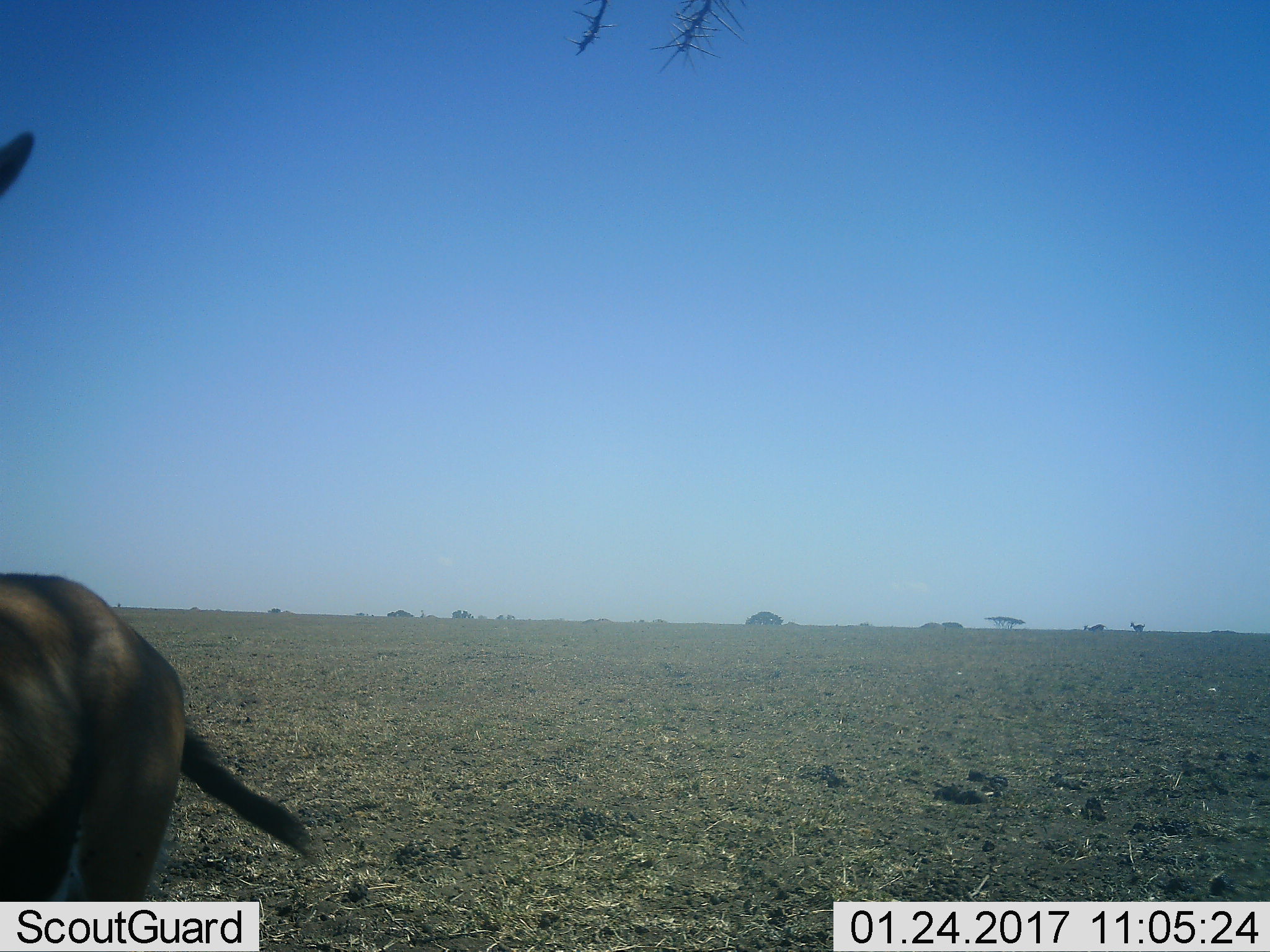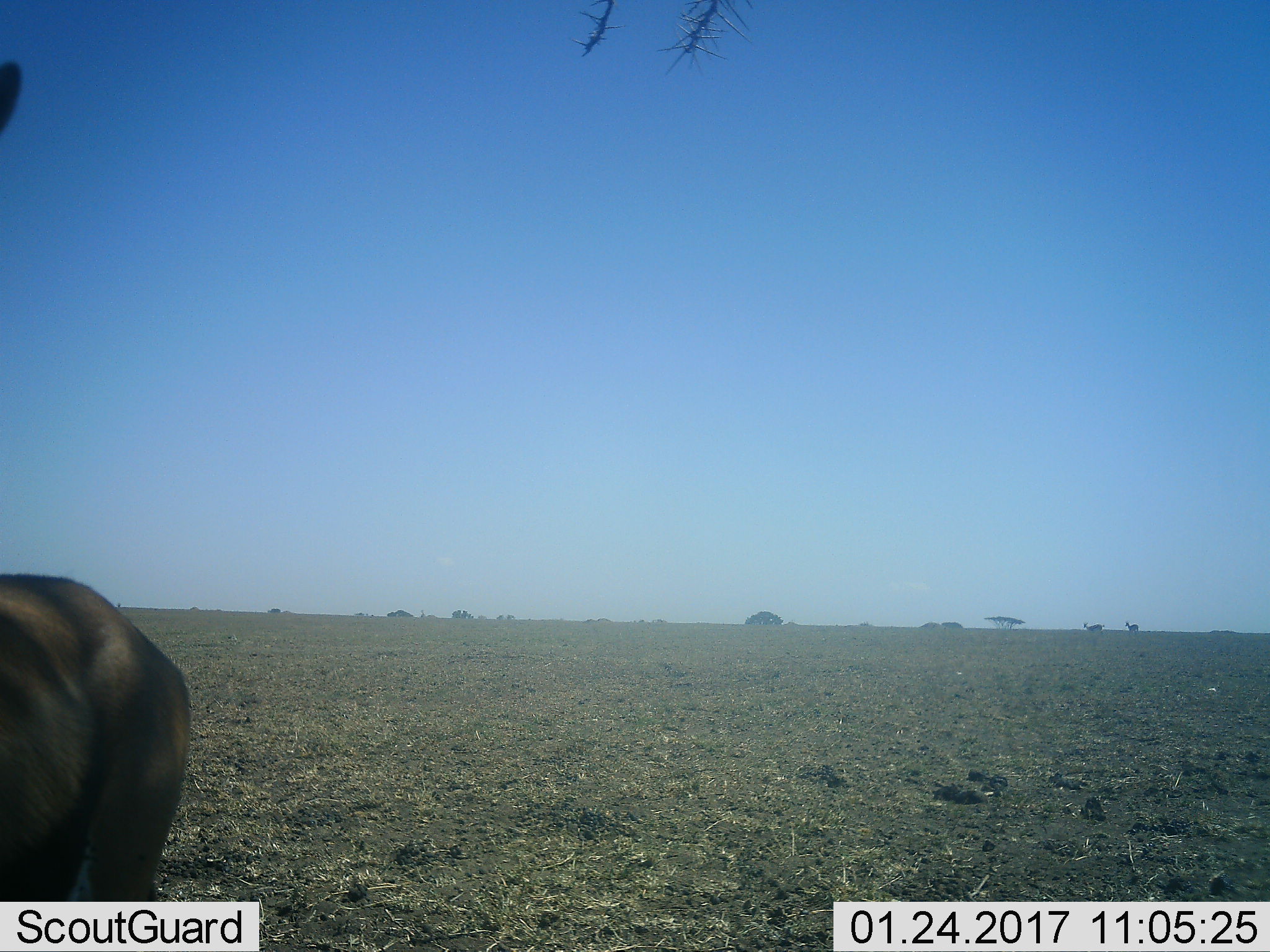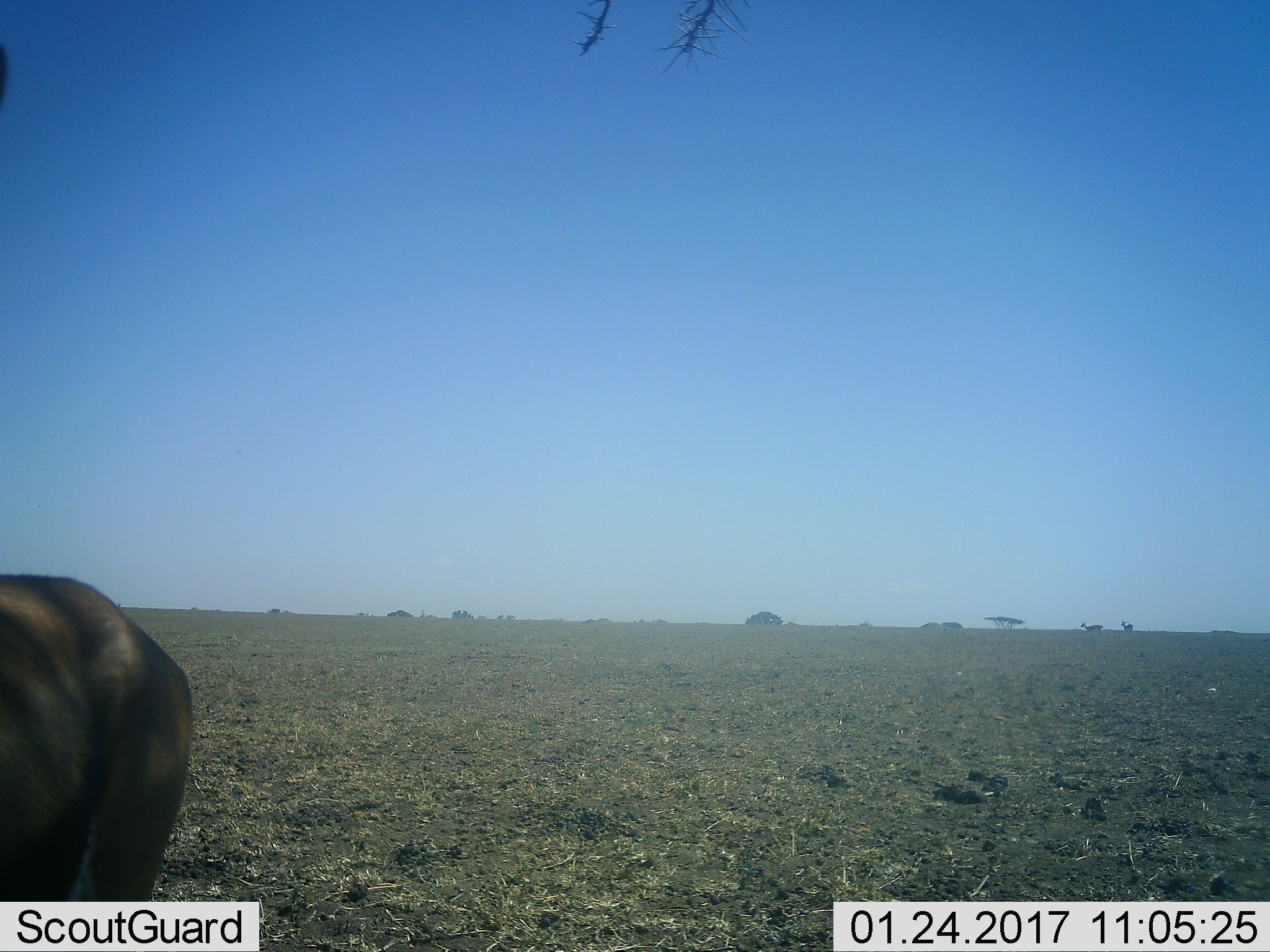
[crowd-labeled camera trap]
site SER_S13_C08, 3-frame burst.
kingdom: Animalia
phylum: Chordata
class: Mammalia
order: Artiodactyla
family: Bovidae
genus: Eudorcas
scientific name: Eudorcas thomsonii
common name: thomson's gazelle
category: gazellethomsons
Gazellethomsons (thomson's gazelle) (Eudorcas thomsonii), count 1. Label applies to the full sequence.